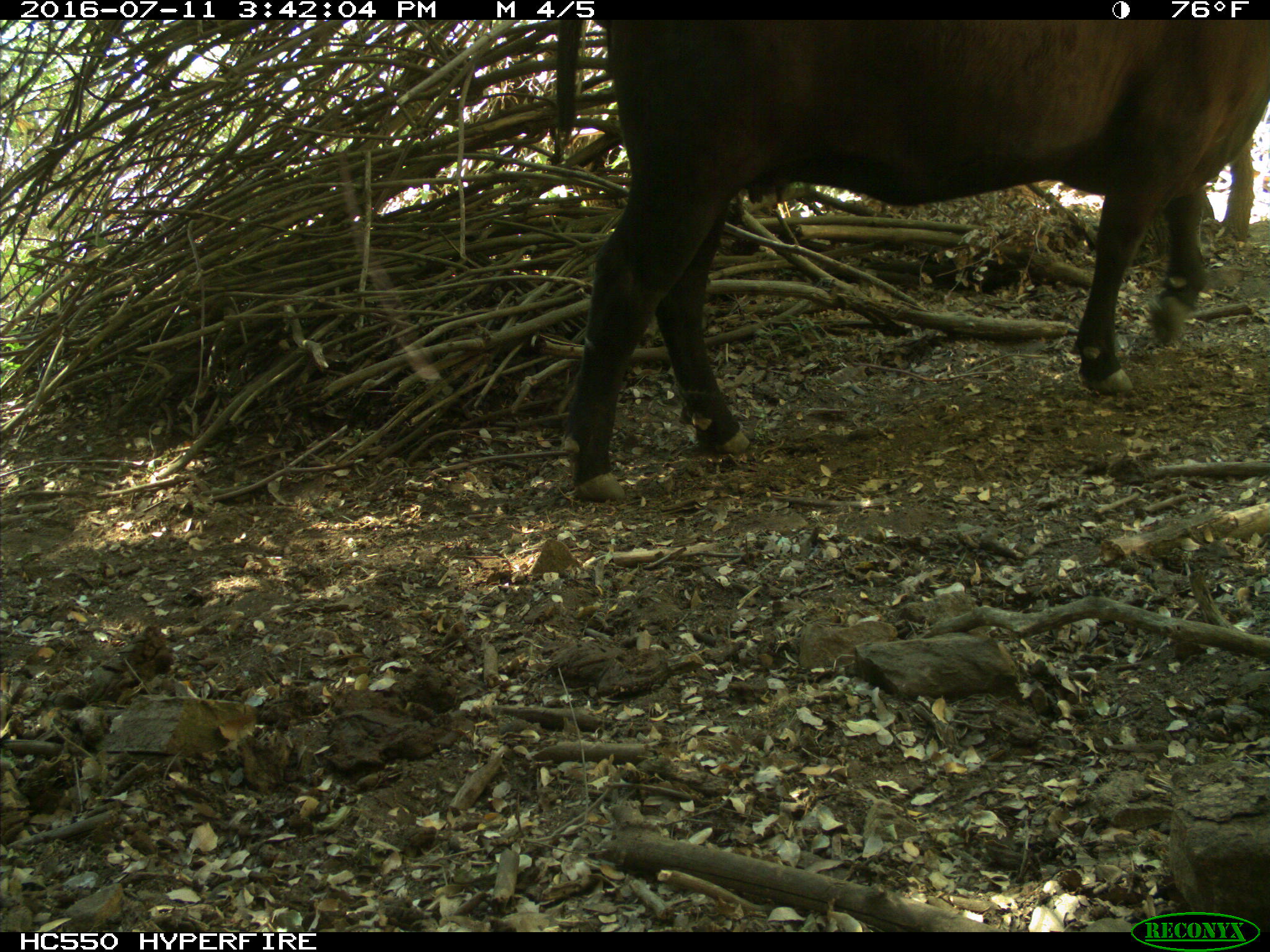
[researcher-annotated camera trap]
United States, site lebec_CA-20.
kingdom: Animalia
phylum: Chordata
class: Mammalia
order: Artiodactyla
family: Bovidae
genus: Bos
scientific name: Bos taurus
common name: domestic cow